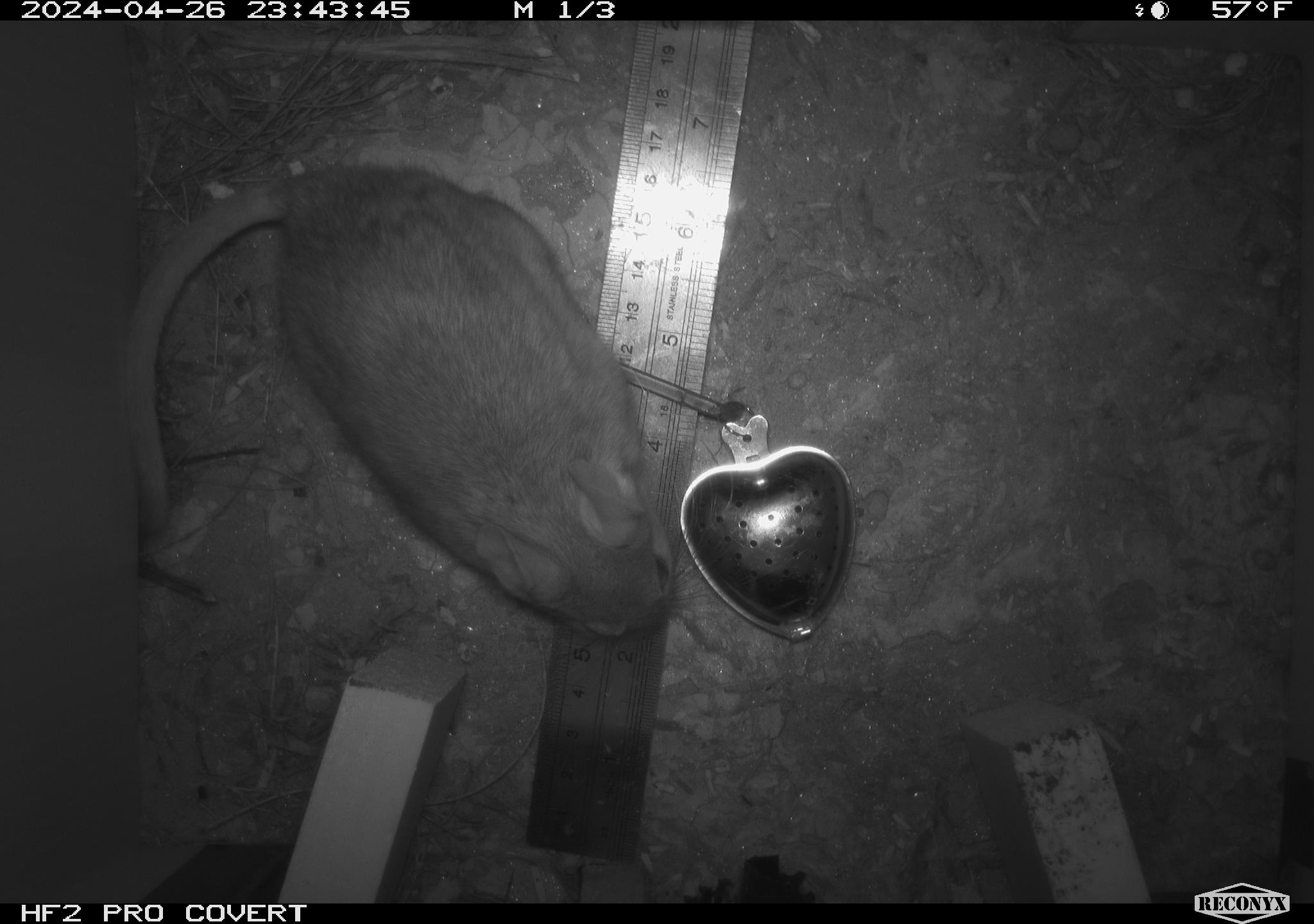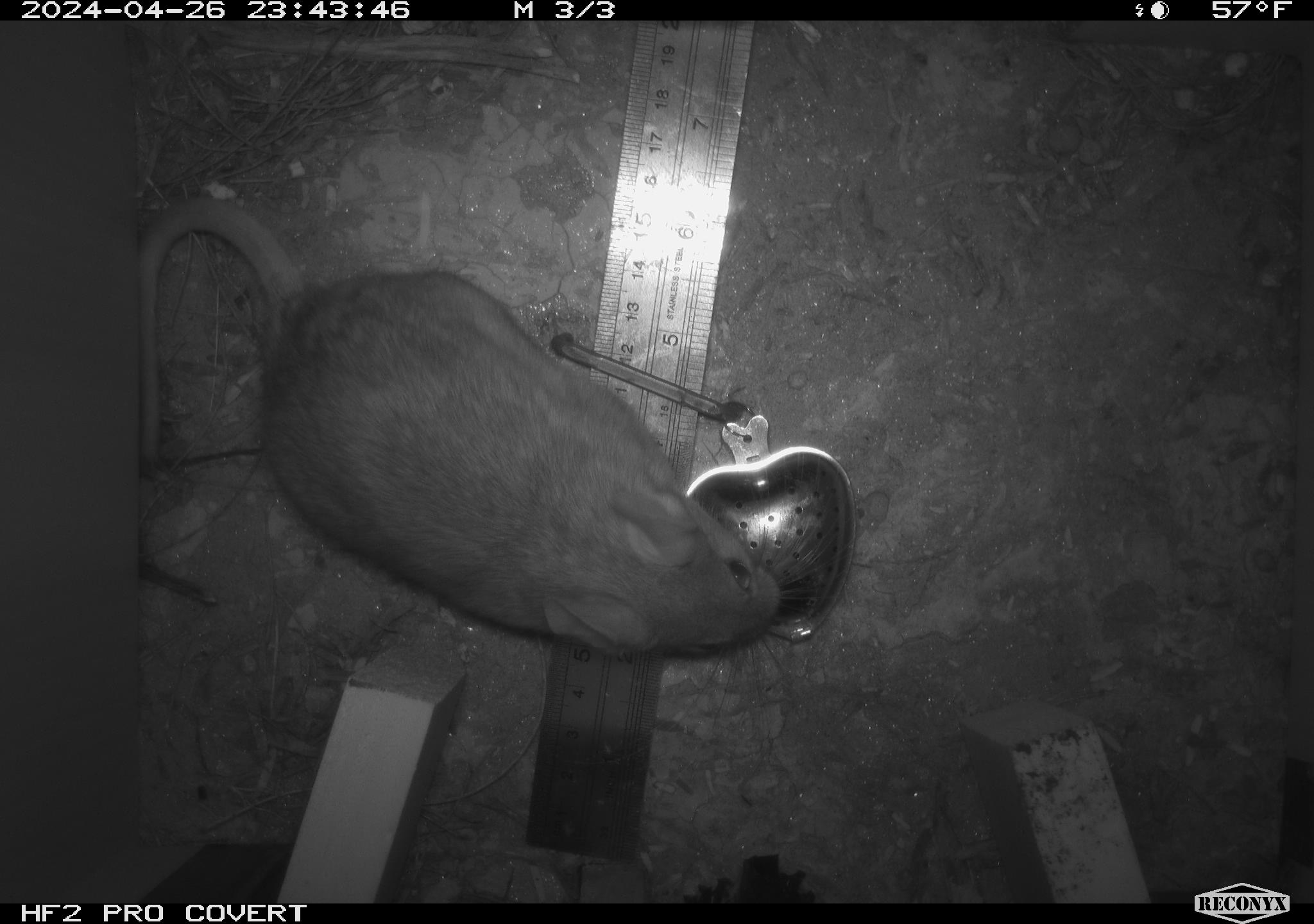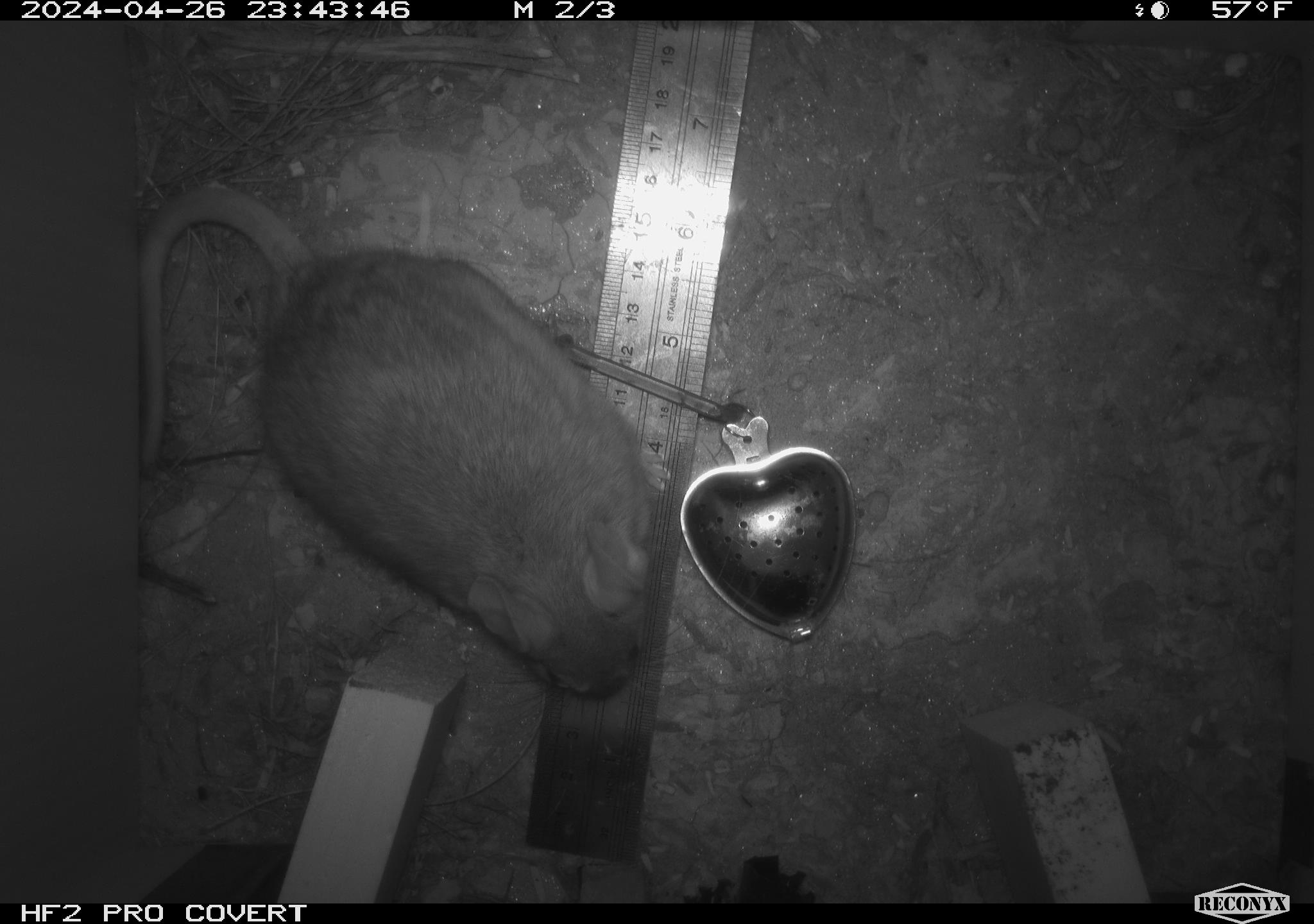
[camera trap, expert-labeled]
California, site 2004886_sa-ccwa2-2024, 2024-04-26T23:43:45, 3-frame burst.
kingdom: Animalia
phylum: Chordata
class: Mammalia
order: Rodentia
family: Cricetidae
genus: Neotoma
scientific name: Neotoma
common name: pack rat or woodrat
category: neotoma species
Neotoma species (pack rat or woodrat) (Neotoma).